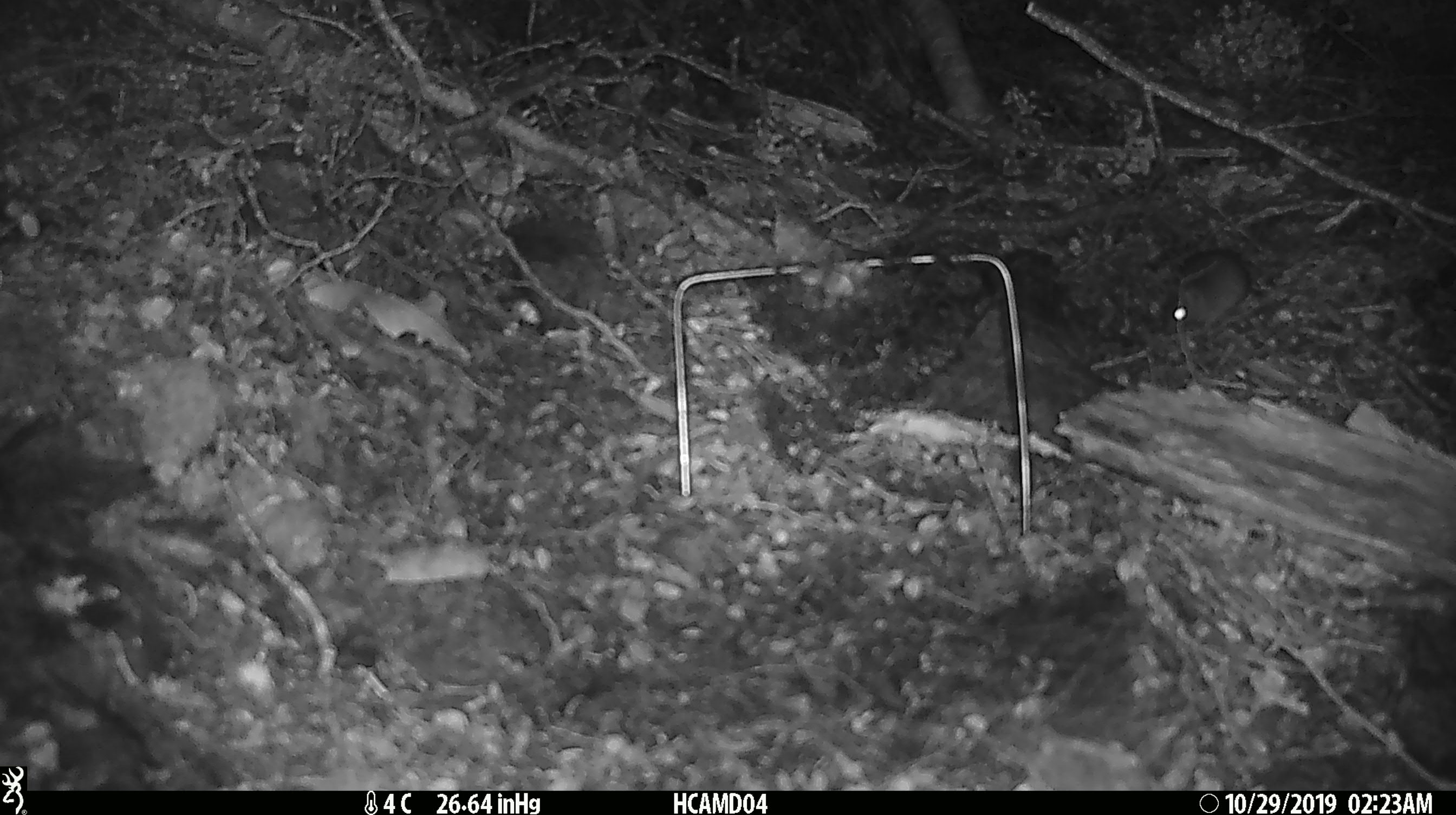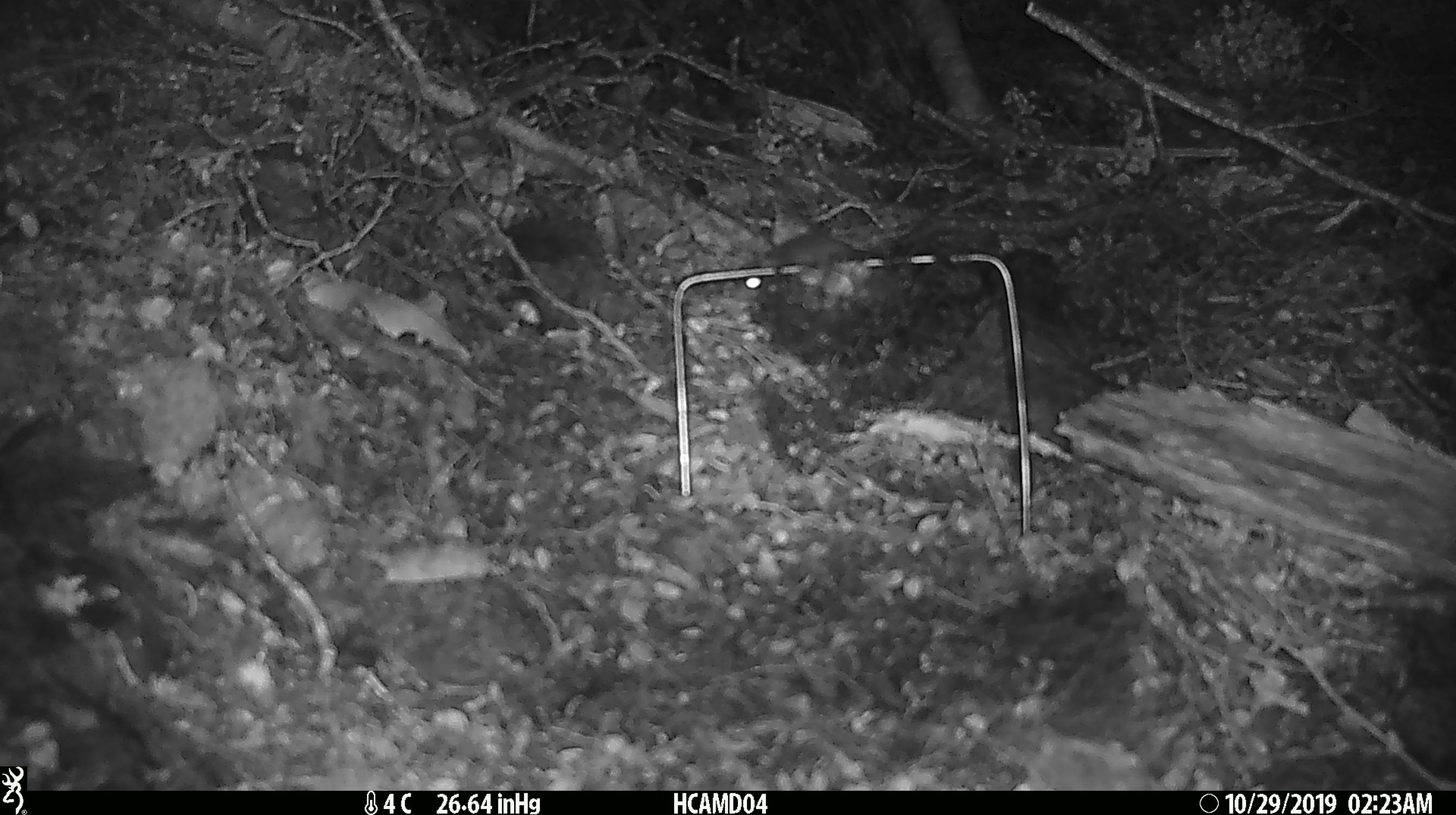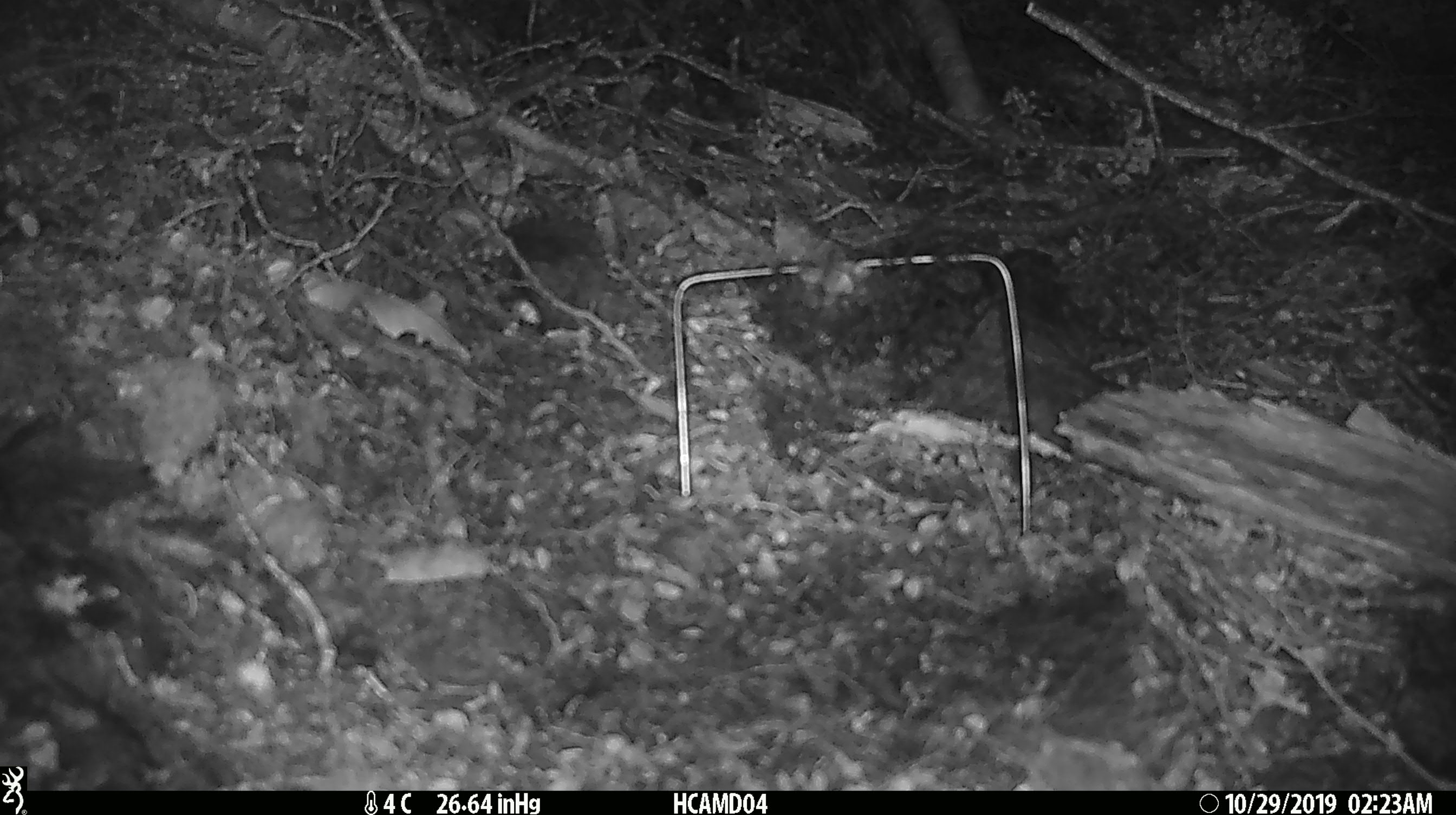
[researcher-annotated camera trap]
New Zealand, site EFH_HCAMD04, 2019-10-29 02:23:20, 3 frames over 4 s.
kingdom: Animalia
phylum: Chordata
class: Mammalia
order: Rodentia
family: Muridae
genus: Mus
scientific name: Mus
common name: mouse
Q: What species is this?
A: Mouse (Mus).